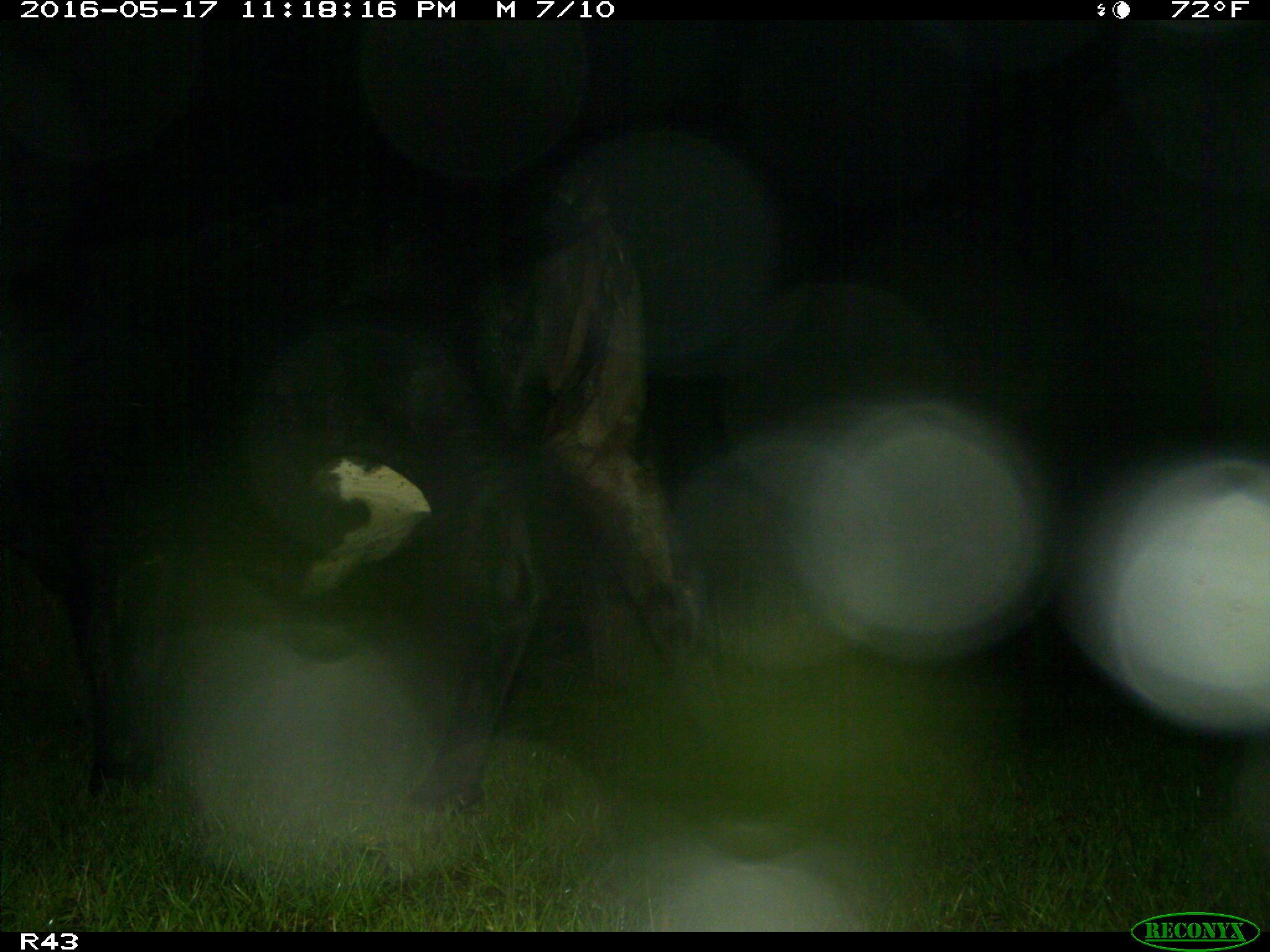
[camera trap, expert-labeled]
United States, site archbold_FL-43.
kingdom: Animalia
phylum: Chordata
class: Mammalia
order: Artiodactyla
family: Bovidae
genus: Bos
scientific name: Bos taurus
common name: domestic cow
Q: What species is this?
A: Bos taurus (domestic cow).